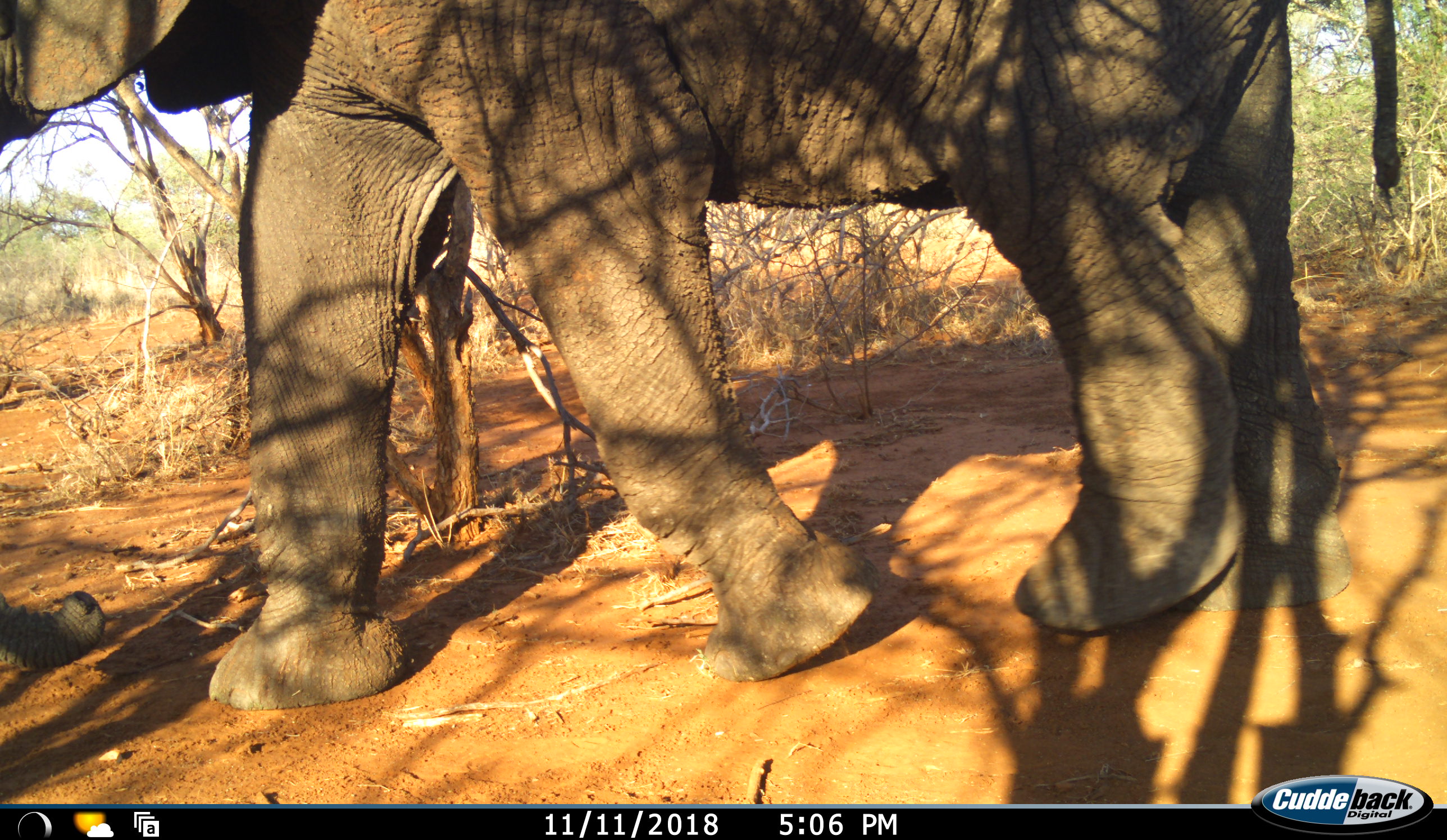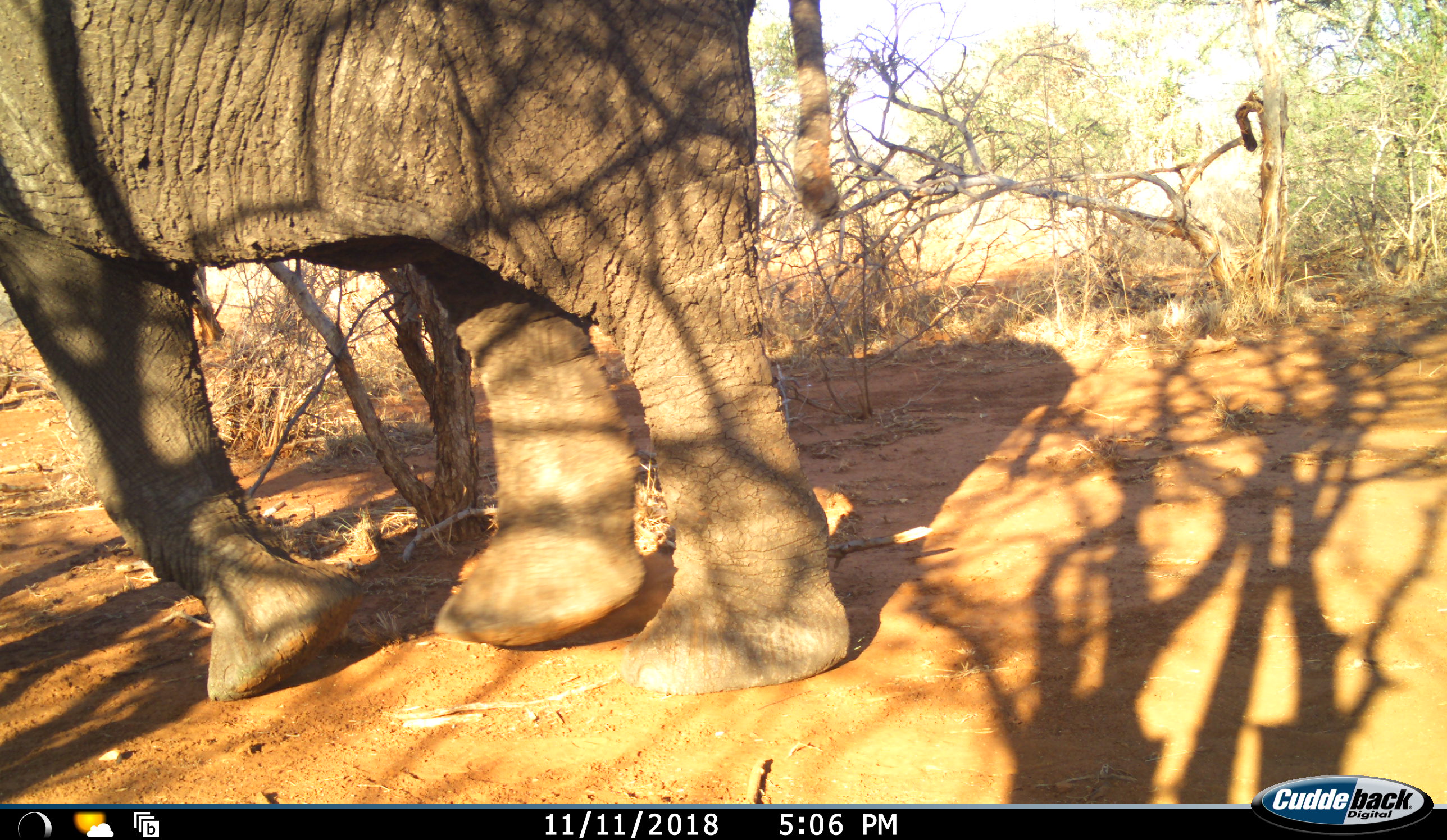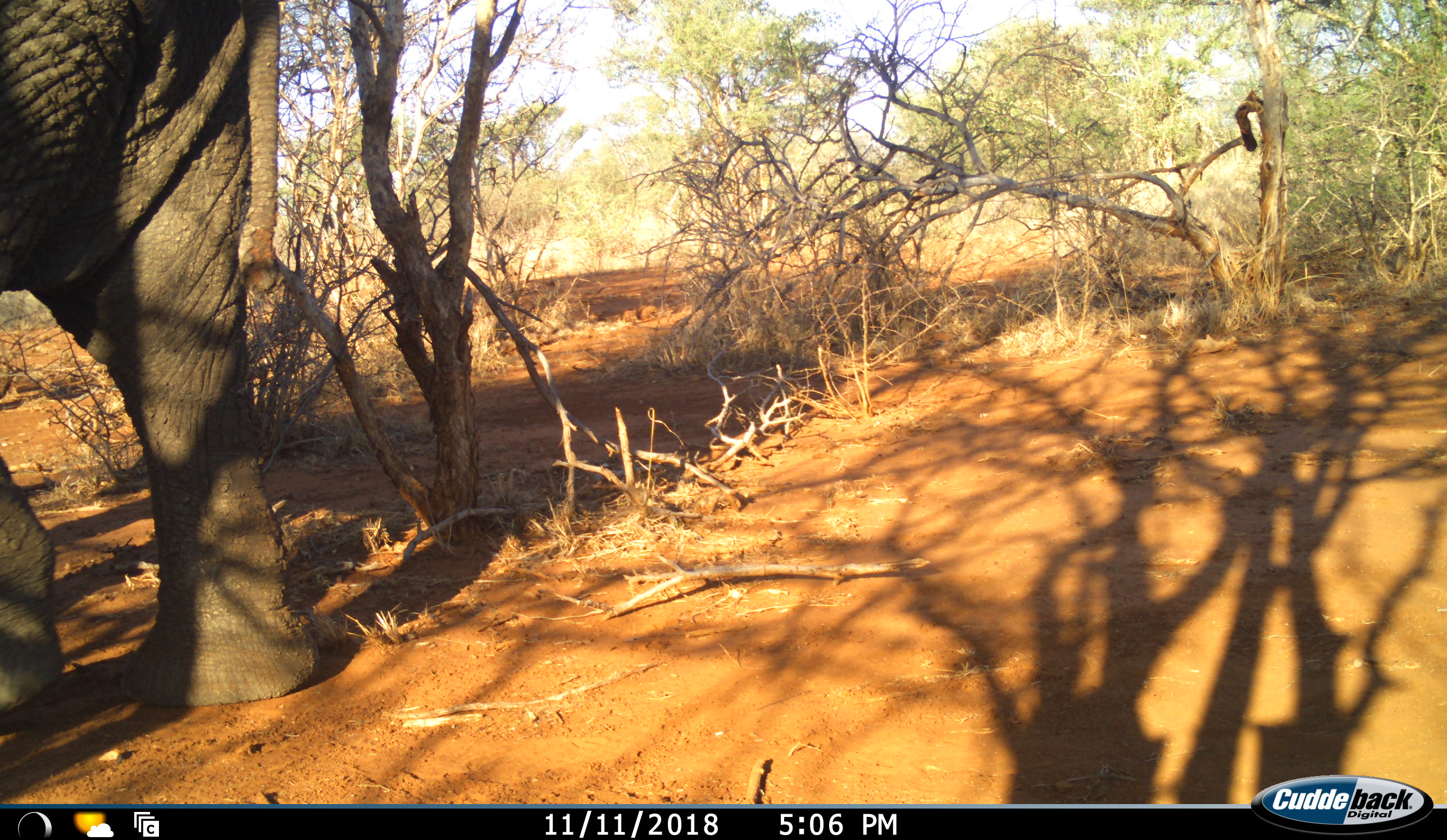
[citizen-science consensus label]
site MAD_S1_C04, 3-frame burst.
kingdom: Animalia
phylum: Chordata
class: Mammalia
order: Proboscidea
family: Elephantidae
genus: Loxodonta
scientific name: Loxodonta africana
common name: african bush elephant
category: elephant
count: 1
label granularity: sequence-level